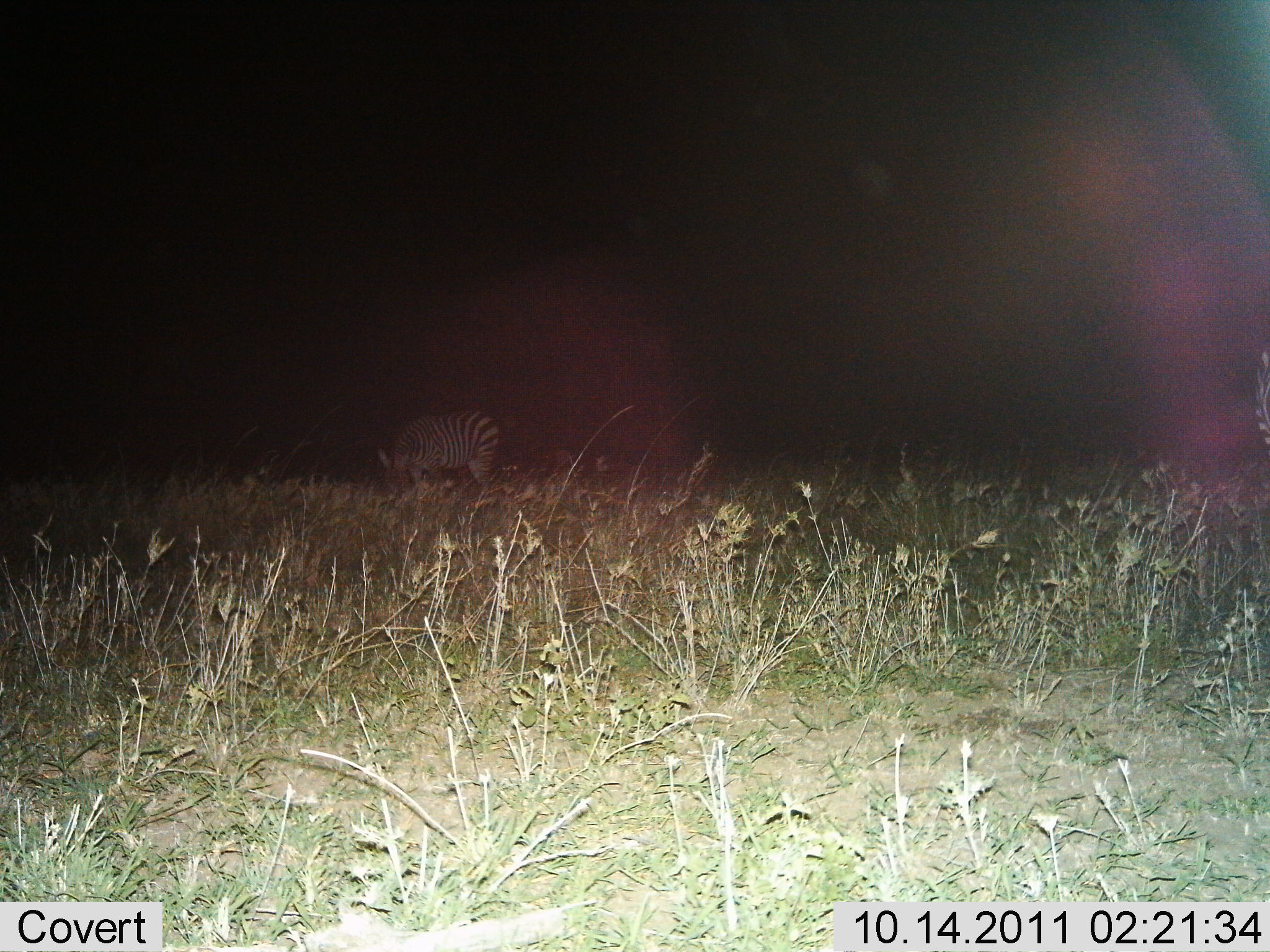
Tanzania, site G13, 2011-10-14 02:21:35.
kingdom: Animalia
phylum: Chordata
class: Mammalia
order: Perissodactyla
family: Equidae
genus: Equus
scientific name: Equus quagga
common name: plains zebra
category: zebra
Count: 1.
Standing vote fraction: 45%.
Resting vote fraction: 0%.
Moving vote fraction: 0%.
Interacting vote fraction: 0%.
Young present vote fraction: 0%.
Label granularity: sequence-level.